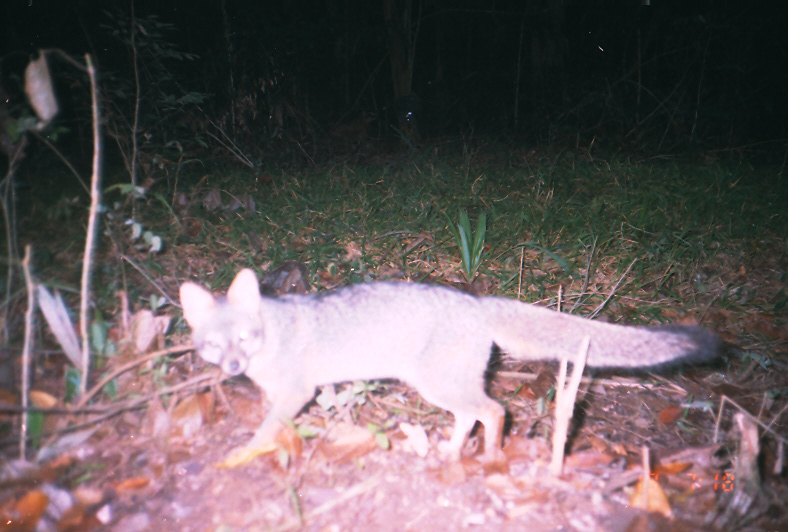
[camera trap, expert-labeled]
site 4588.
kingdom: Animalia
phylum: Chordata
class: Mammalia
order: Carnivora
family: Canidae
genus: Urocyon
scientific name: Urocyon cinereoargenteus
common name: gray fox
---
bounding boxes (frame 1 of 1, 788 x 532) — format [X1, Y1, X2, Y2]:
urocyon cinereoargenteus: [180, 265, 718, 468]